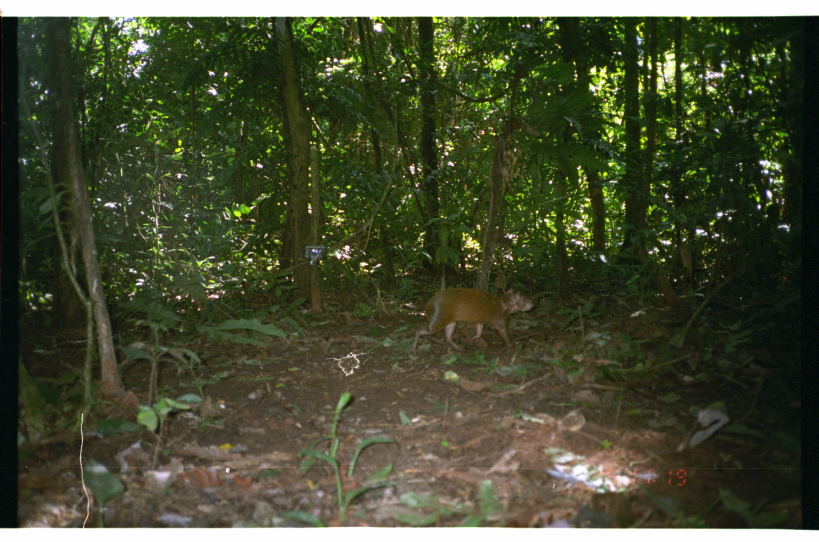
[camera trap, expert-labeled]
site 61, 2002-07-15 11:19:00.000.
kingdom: Animalia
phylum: Chordata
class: Mammalia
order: Rodentia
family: Dasyproctidae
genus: Dasyprocta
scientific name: Dasyprocta punctata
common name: central american agouti